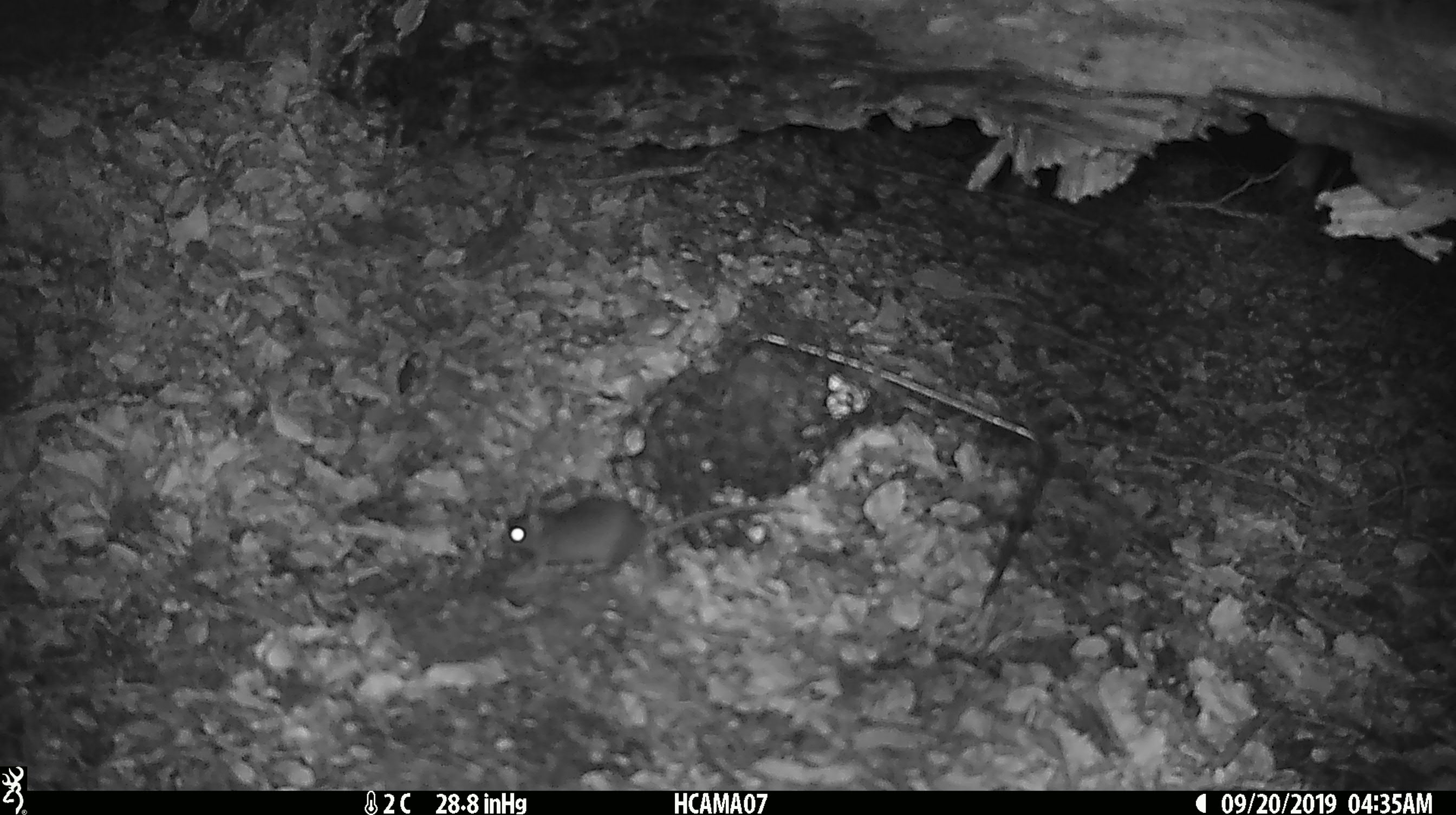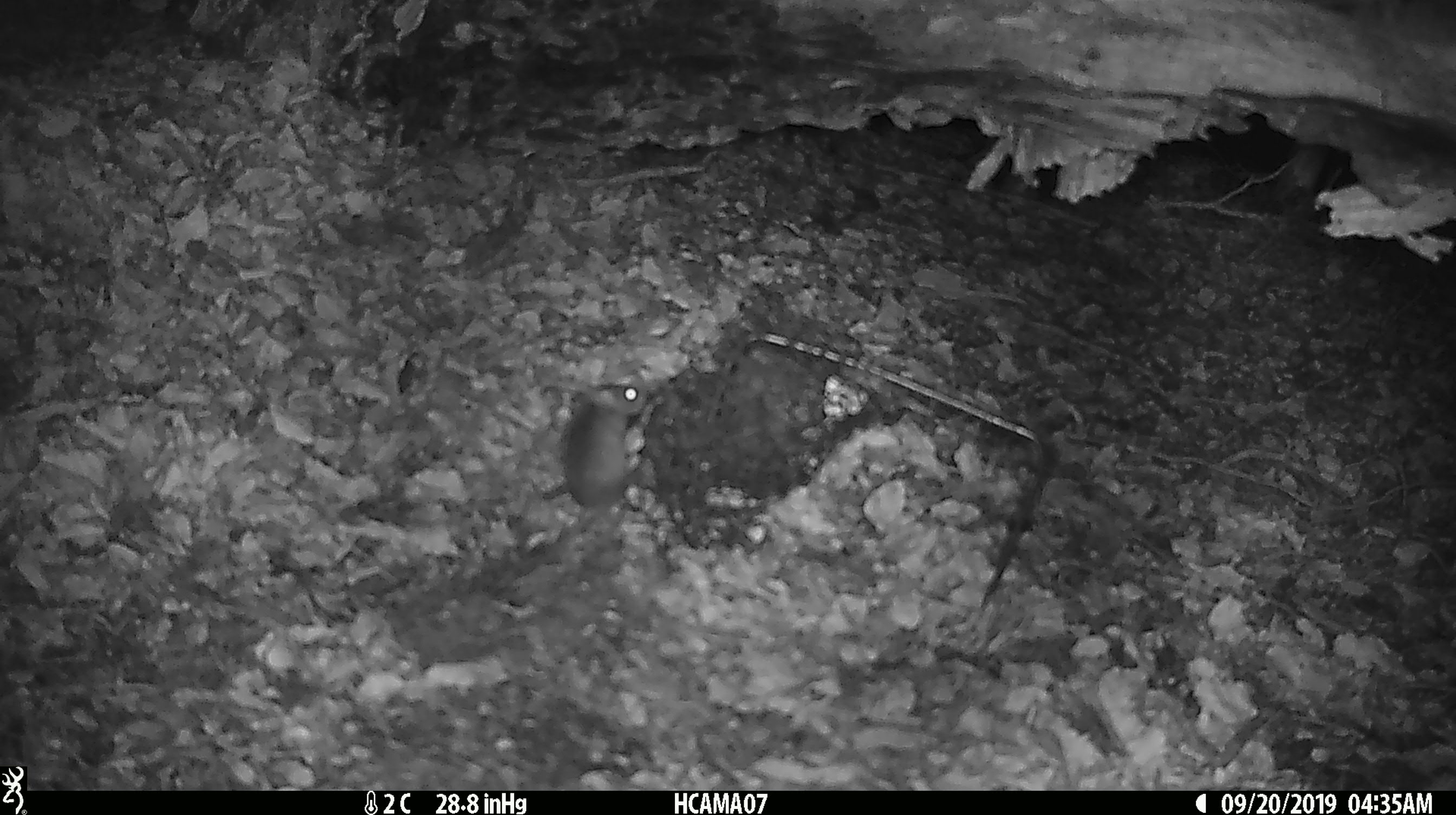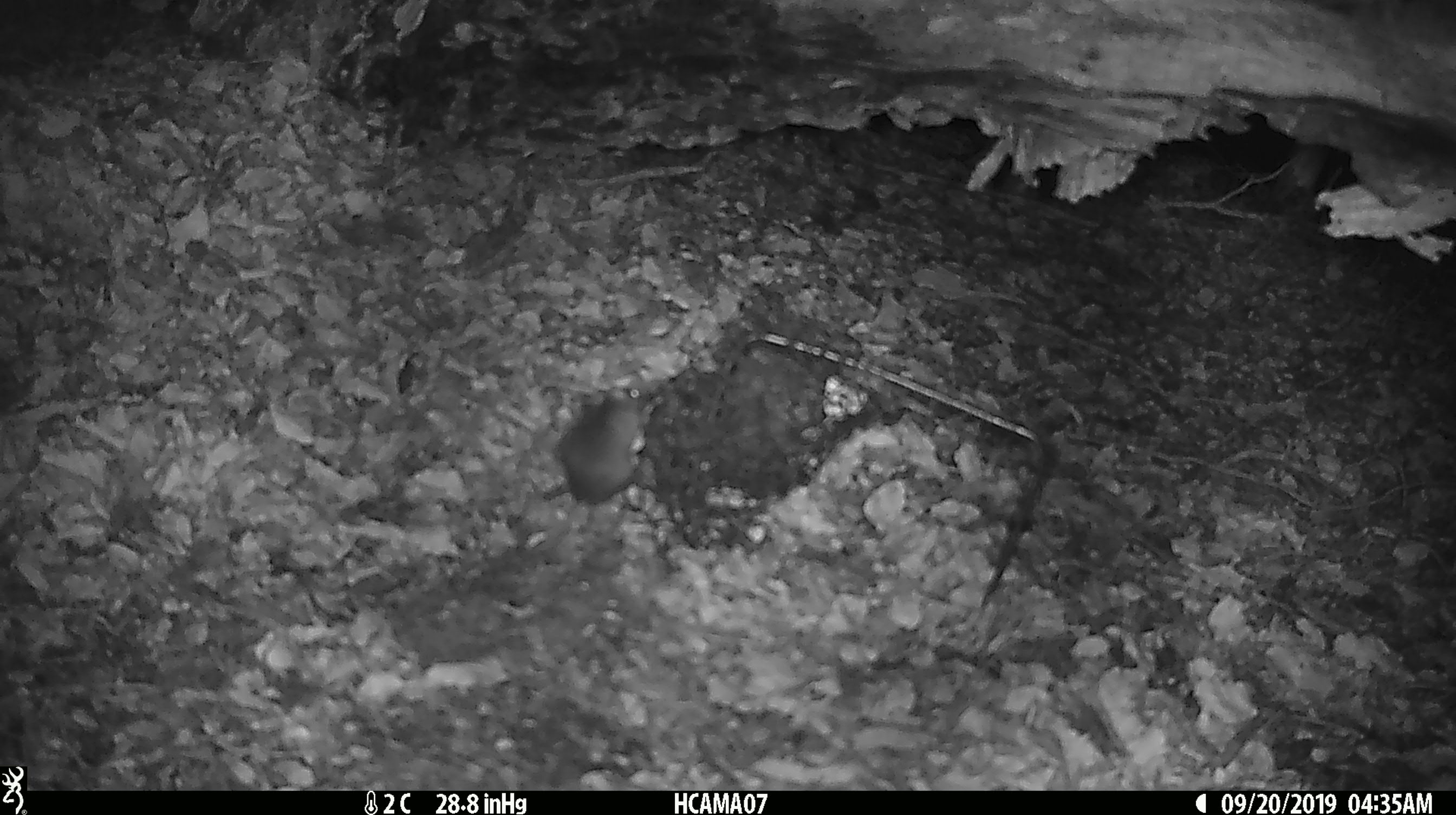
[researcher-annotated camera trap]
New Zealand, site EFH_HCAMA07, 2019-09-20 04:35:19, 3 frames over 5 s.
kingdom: Animalia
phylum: Chordata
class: Mammalia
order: Rodentia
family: Muridae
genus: Mus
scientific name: Mus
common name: mouse